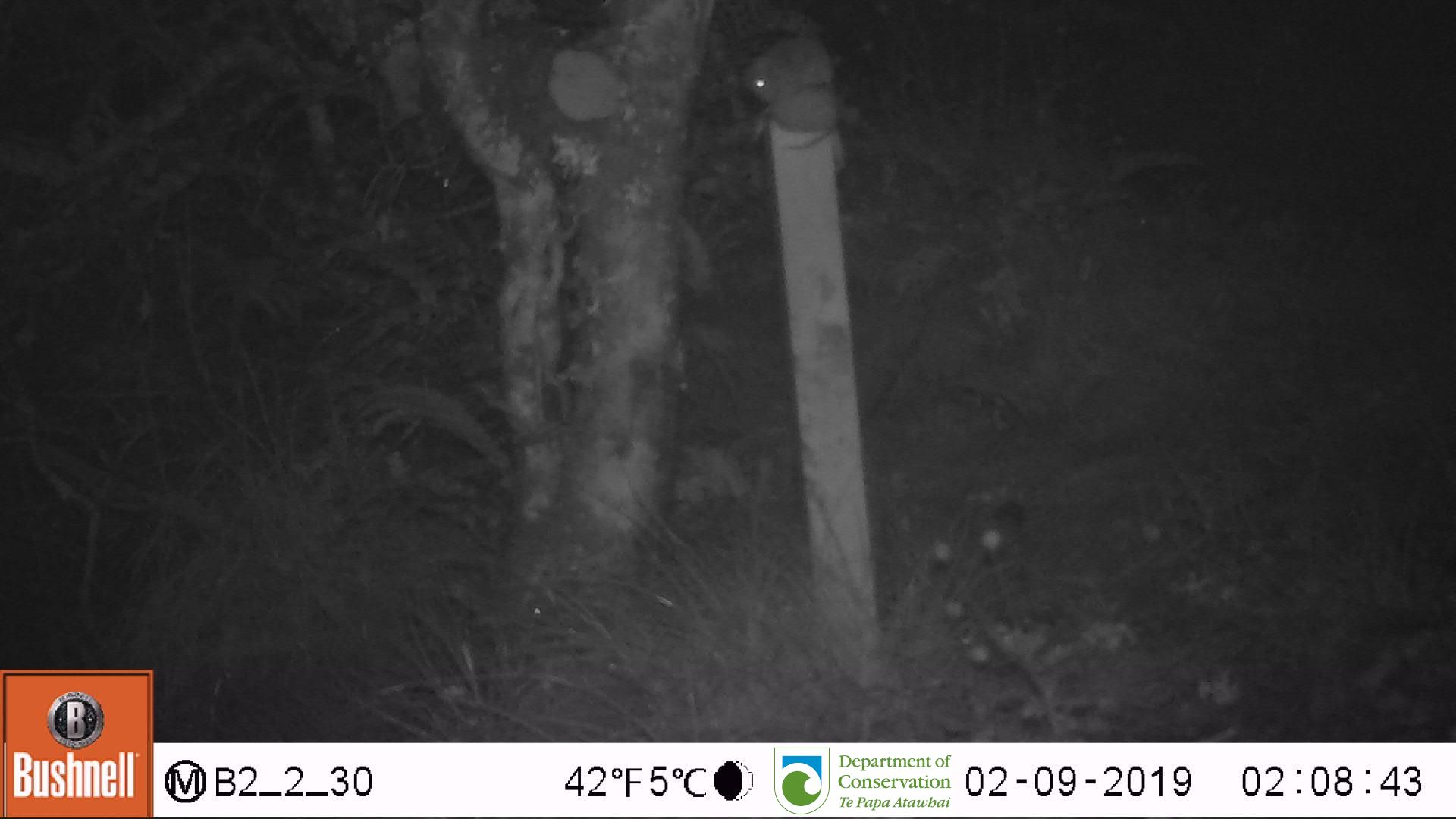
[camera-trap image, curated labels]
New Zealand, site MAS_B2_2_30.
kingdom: Animalia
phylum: Chordata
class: Mammalia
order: Rodentia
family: Muridae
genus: Mus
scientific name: Mus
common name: mouse